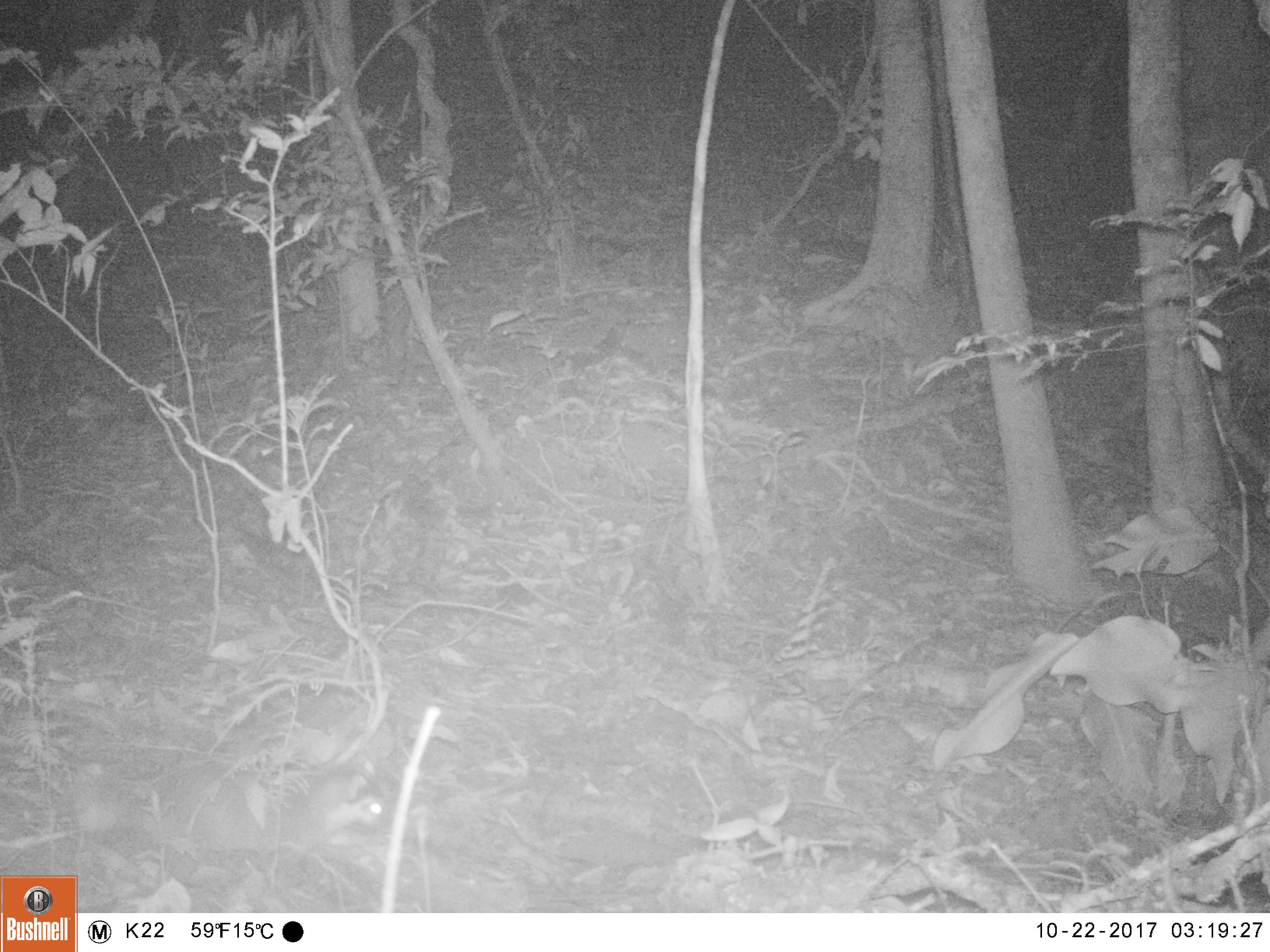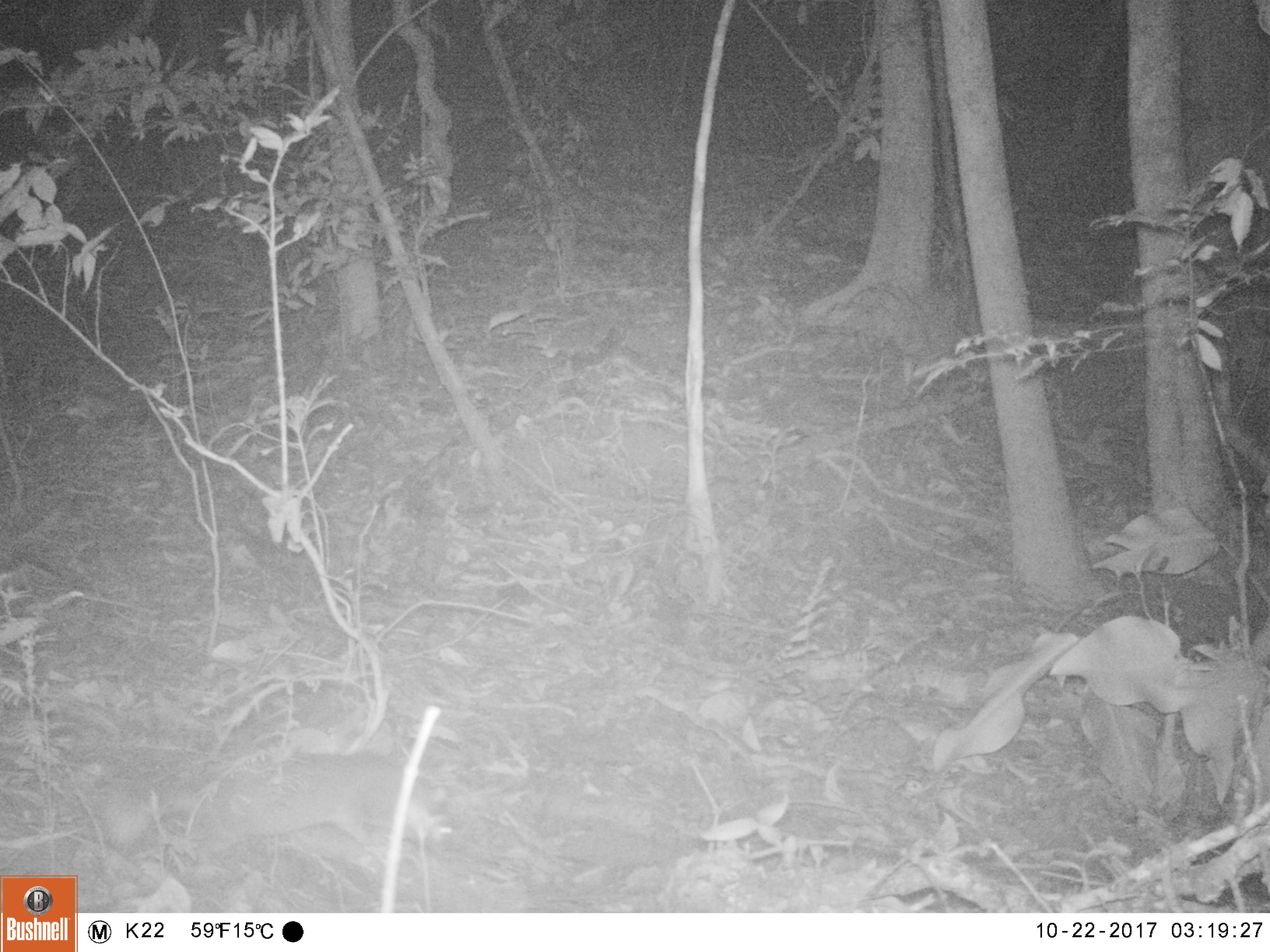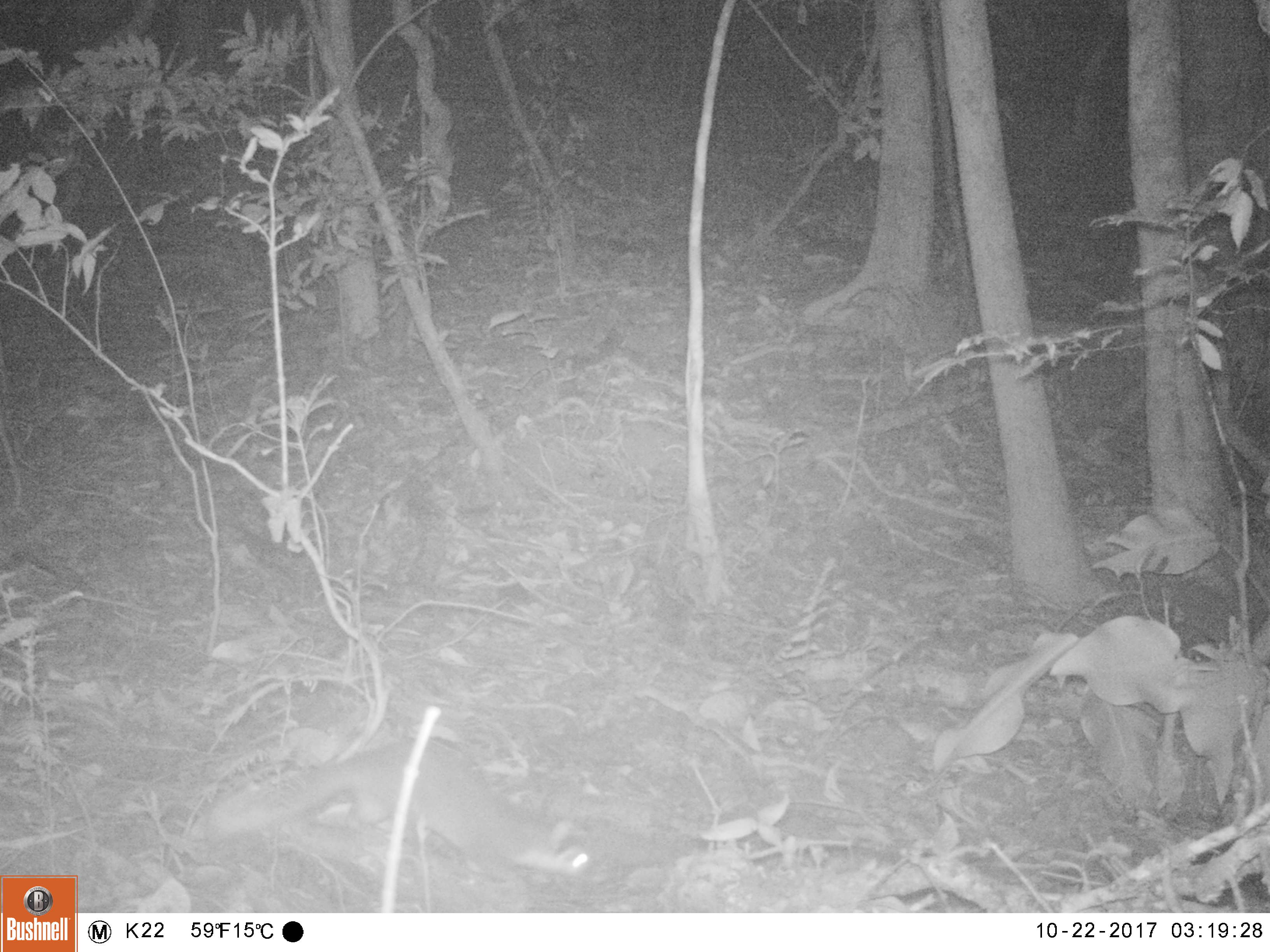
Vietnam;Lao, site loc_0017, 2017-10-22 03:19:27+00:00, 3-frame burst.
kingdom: Animalia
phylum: Chordata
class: Mammalia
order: Carnivora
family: Mustelidae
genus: Melogale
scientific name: Melogale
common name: ferret badger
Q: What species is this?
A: Ferret badger (Melogale).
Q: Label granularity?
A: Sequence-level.